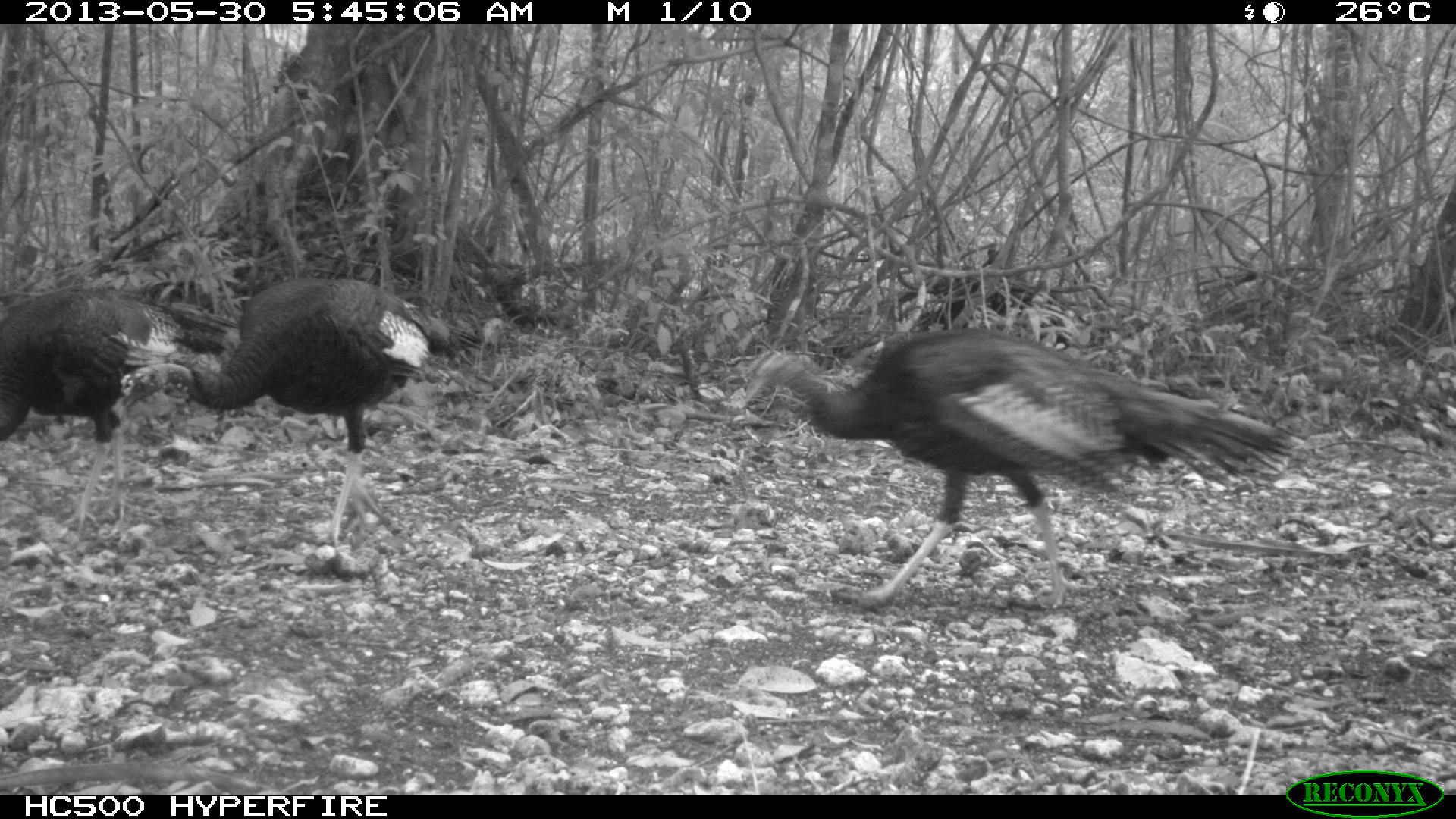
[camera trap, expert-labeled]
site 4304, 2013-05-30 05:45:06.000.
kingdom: Animalia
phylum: Chordata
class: Aves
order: Galliformes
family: Phasianidae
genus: Meleagris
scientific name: Meleagris ocellata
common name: ocellated turkey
Meleagris ocellata (ocellated turkey), count 3.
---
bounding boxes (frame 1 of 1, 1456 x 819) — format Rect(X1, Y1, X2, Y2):
meleagris ocellata: Rect(736, 327, 1296, 610); Rect(121, 278, 485, 567); Rect(0, 281, 238, 535)